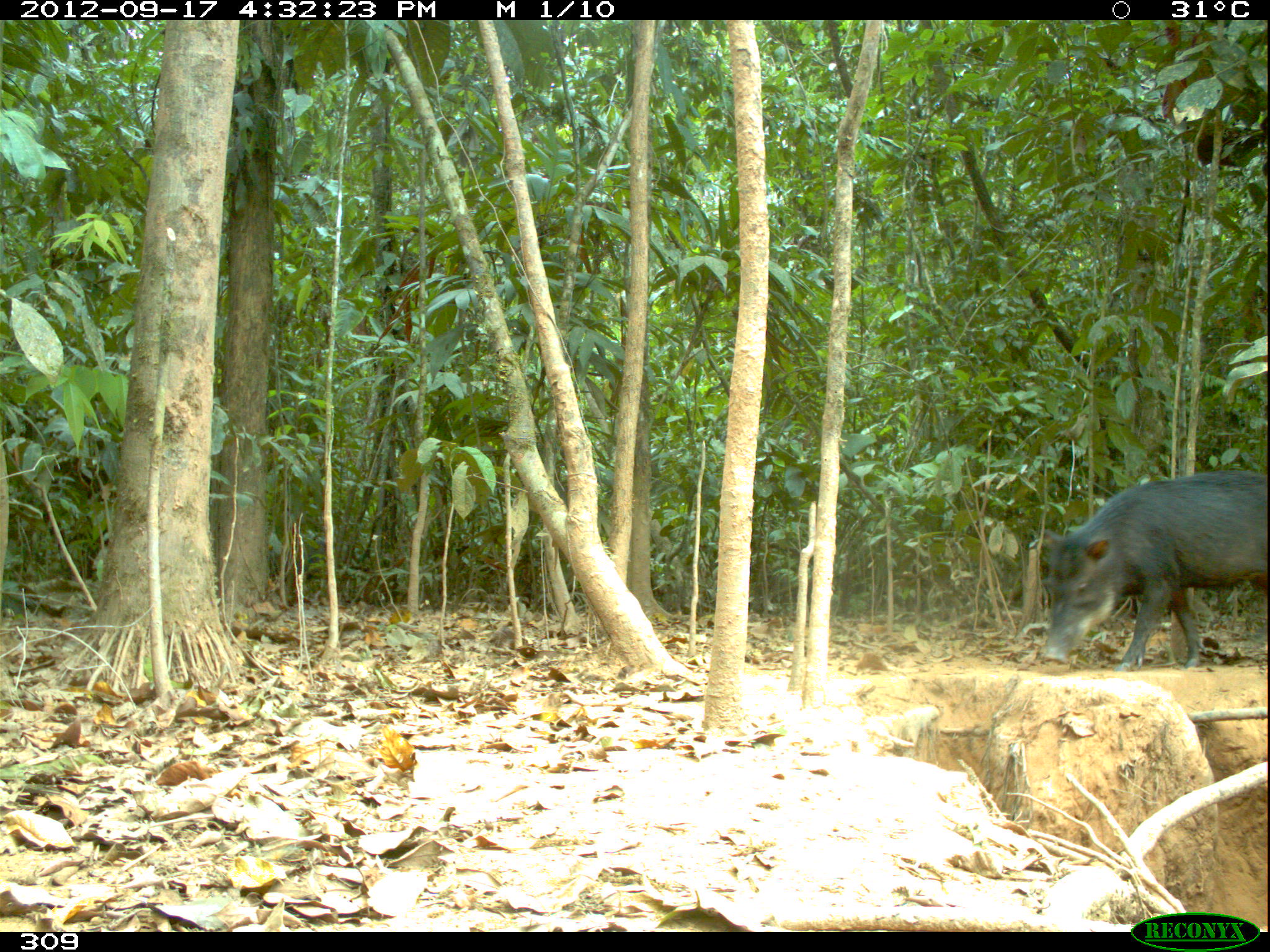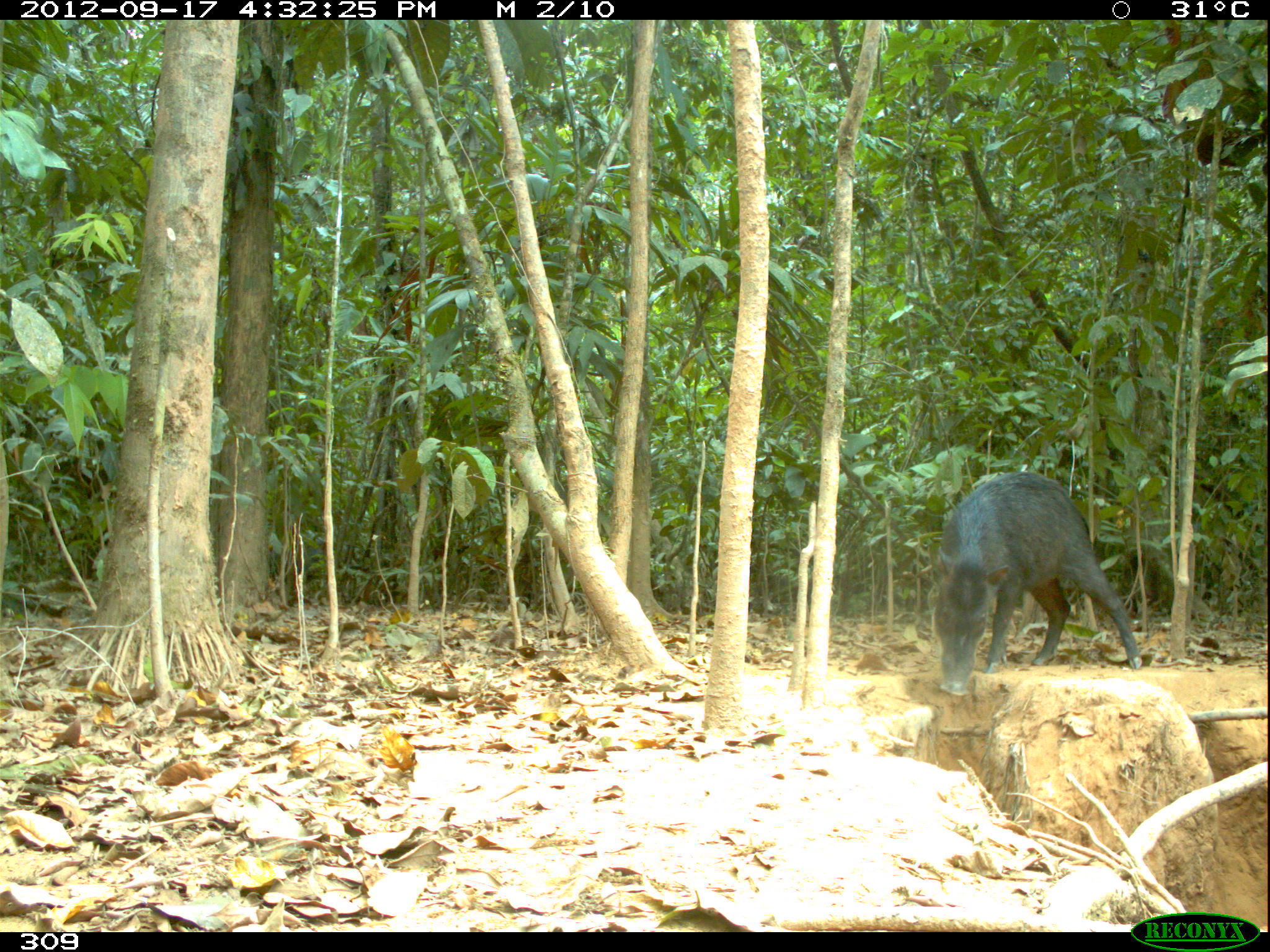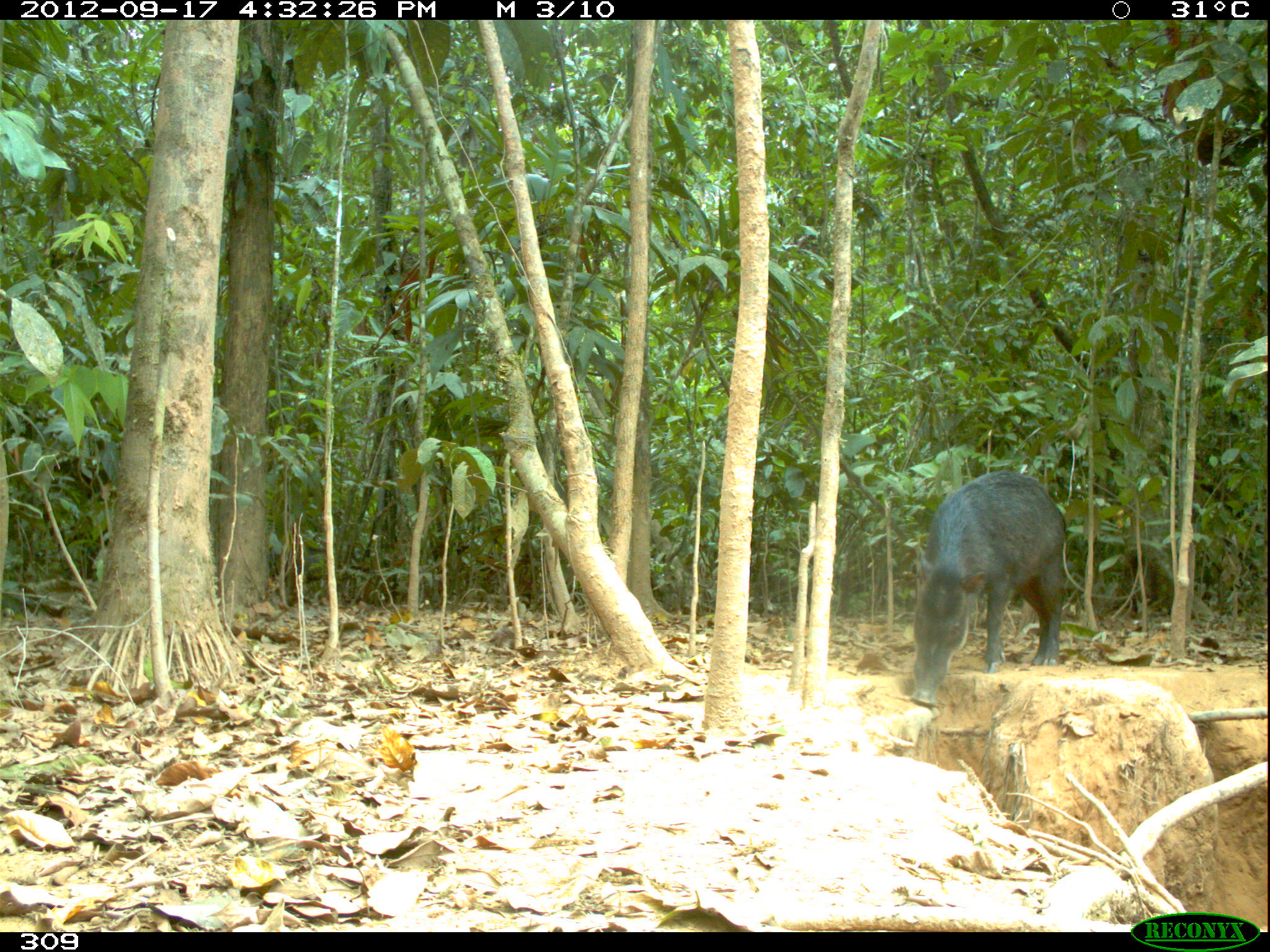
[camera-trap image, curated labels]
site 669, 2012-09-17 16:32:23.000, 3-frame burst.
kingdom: Animalia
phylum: Chordata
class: Mammalia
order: Artiodactyla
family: Tayassuidae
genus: Tayassu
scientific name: Tayassu pecari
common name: white-lipped peccary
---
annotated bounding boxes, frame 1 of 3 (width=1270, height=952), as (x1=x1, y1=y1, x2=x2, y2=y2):
tayassu pecari: (x1=1039, y1=467, x2=1266, y2=674)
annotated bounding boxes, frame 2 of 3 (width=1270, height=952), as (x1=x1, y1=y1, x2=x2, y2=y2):
tayassu pecari: (x1=928, y1=470, x2=1143, y2=697)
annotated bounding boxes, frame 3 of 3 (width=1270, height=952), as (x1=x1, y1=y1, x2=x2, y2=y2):
tayassu pecari: (x1=907, y1=469, x2=1068, y2=706)